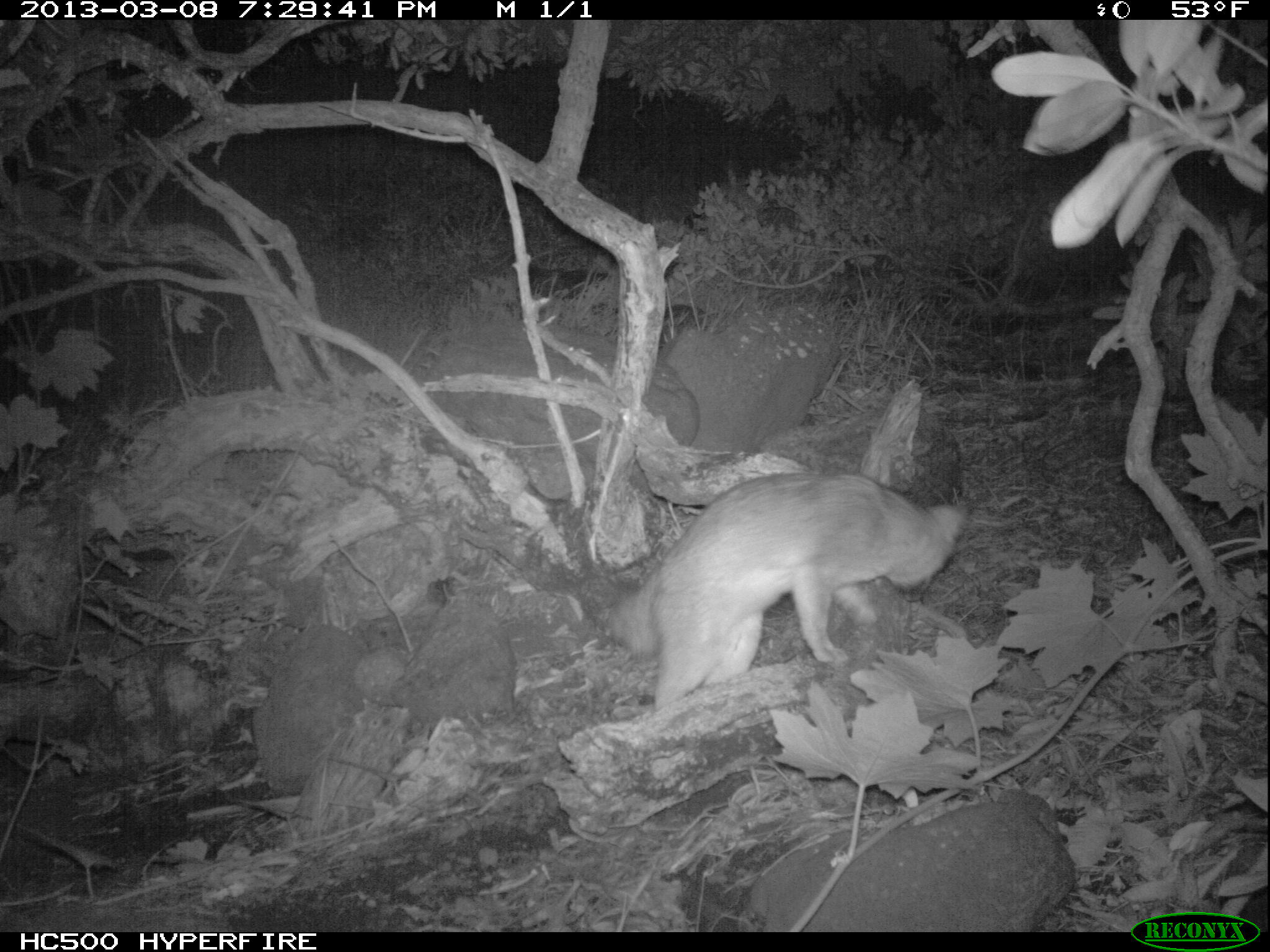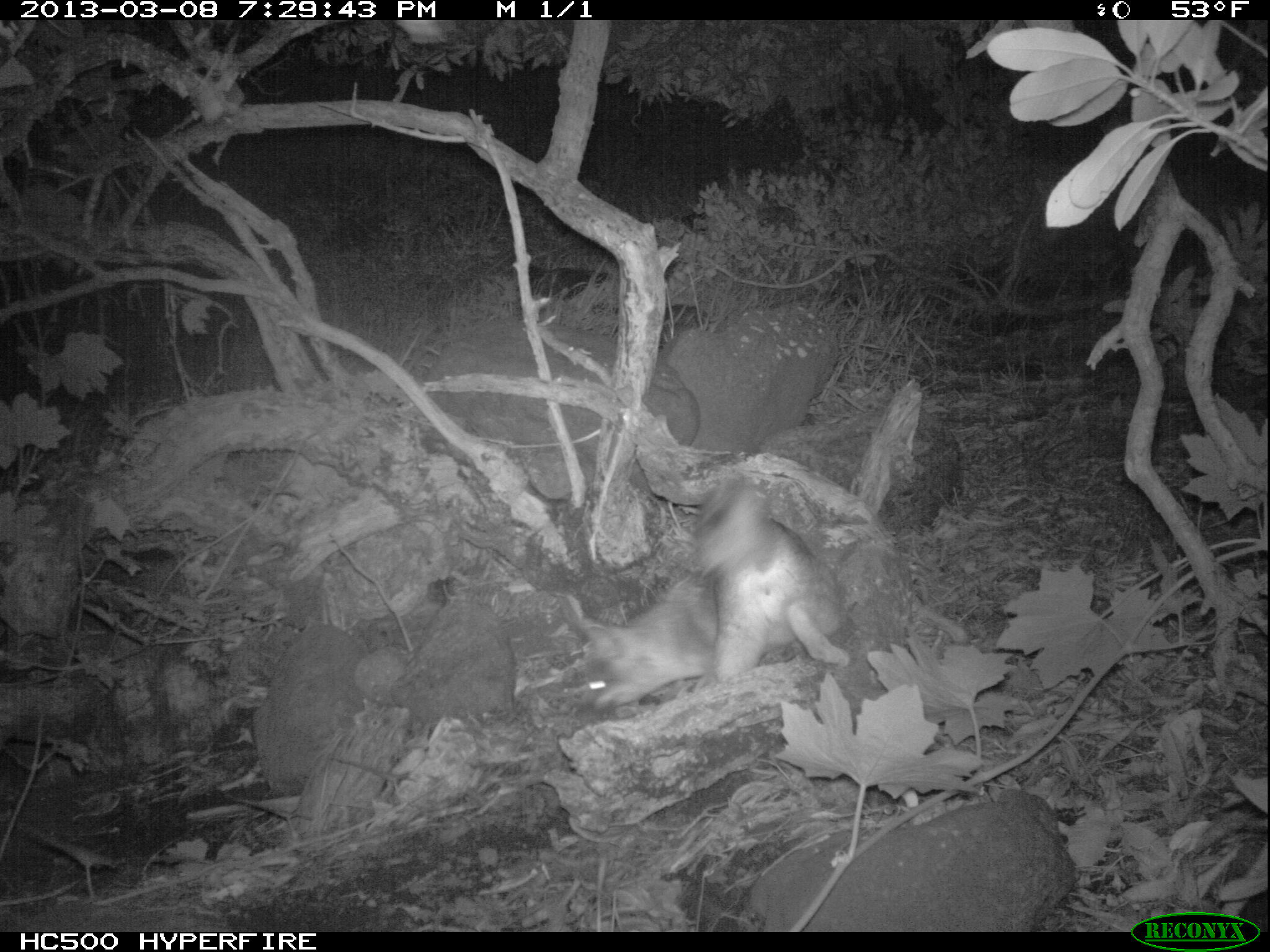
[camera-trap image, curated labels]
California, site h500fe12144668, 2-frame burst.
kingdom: Animalia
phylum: Chordata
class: Mammalia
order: Carnivora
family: Canidae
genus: Urocyon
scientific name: Urocyon littoralis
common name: island fox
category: fox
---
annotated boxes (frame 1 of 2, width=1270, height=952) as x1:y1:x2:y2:
fox: 602:472:971:708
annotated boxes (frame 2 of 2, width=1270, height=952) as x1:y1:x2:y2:
fox: 560:472:848:713